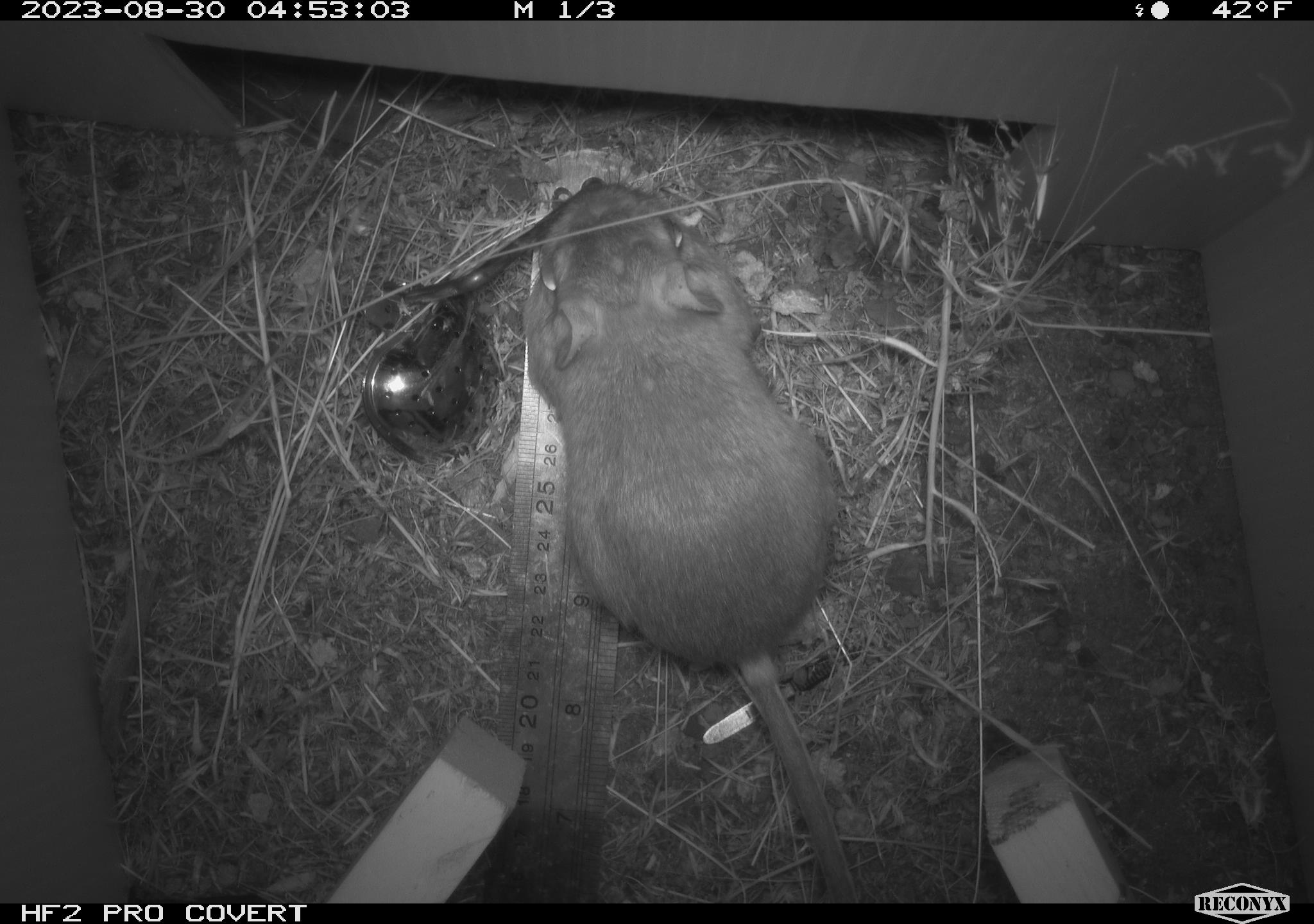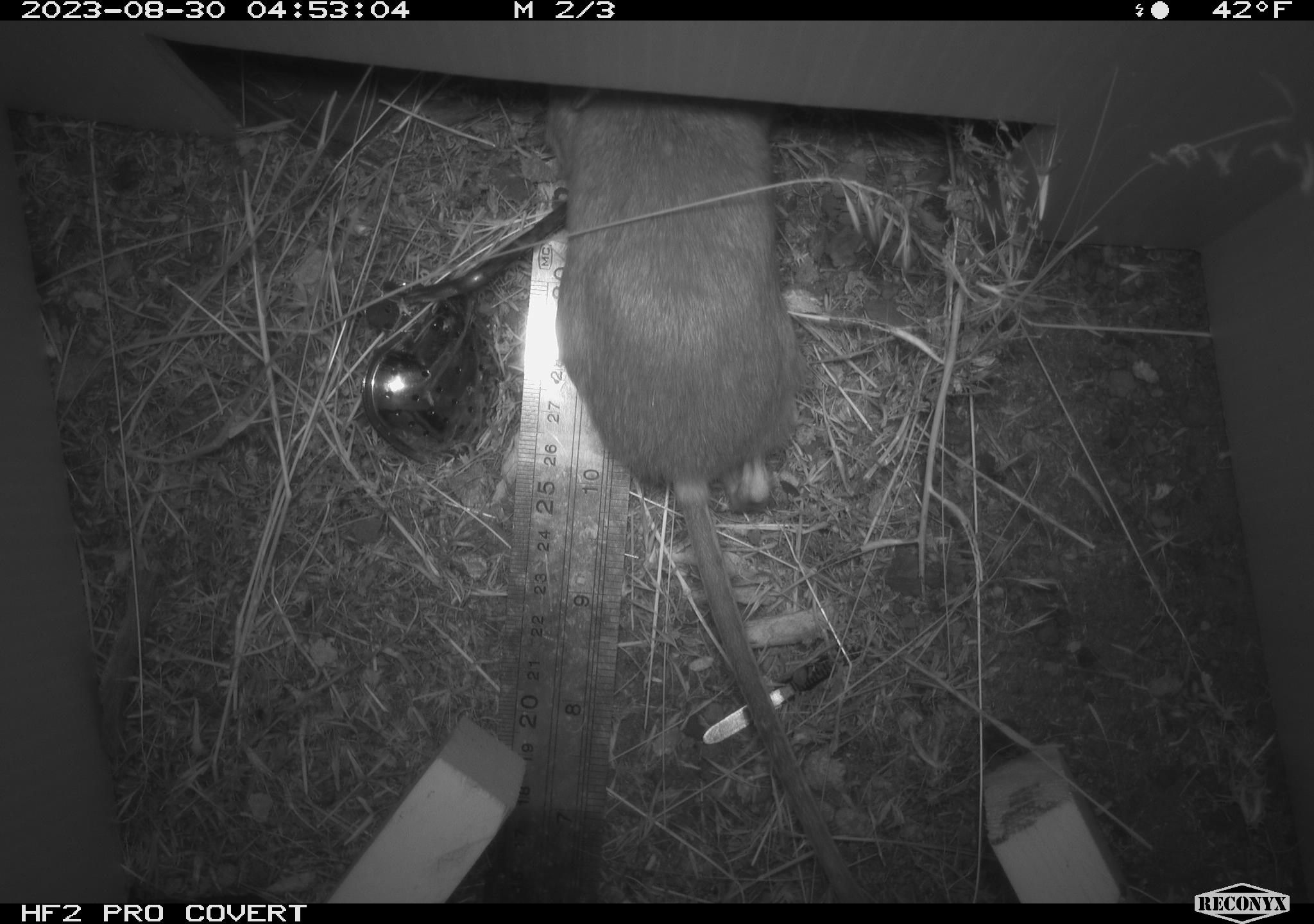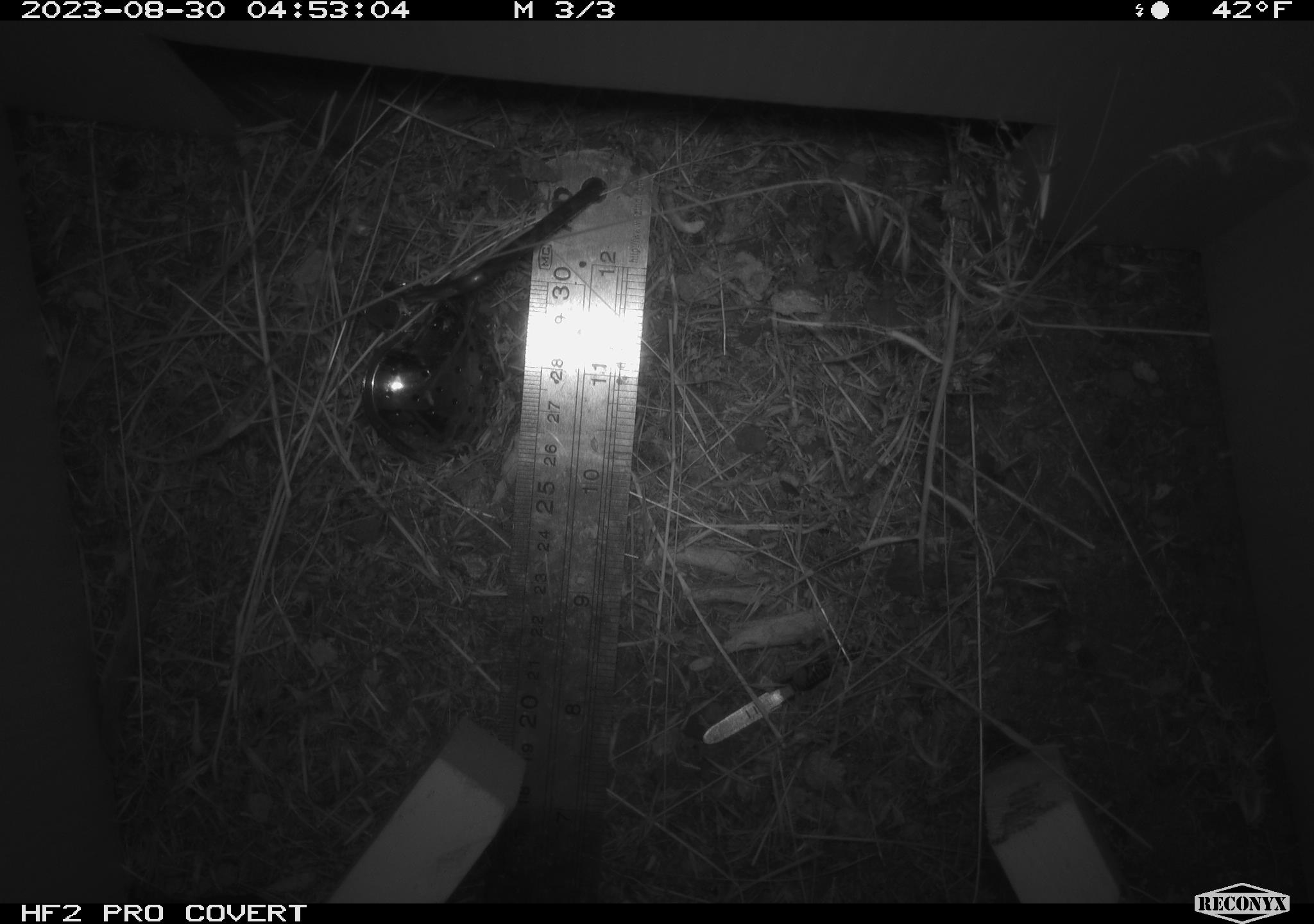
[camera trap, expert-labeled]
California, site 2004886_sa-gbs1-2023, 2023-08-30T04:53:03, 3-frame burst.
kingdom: Animalia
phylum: Chordata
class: Mammalia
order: Rodentia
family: Heteromyidae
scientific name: Heteromyidae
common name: kangaroo rats and pocket mice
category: heteromyidae family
Heteromyidae family (kangaroo rats and pocket mice) (Heteromyidae).